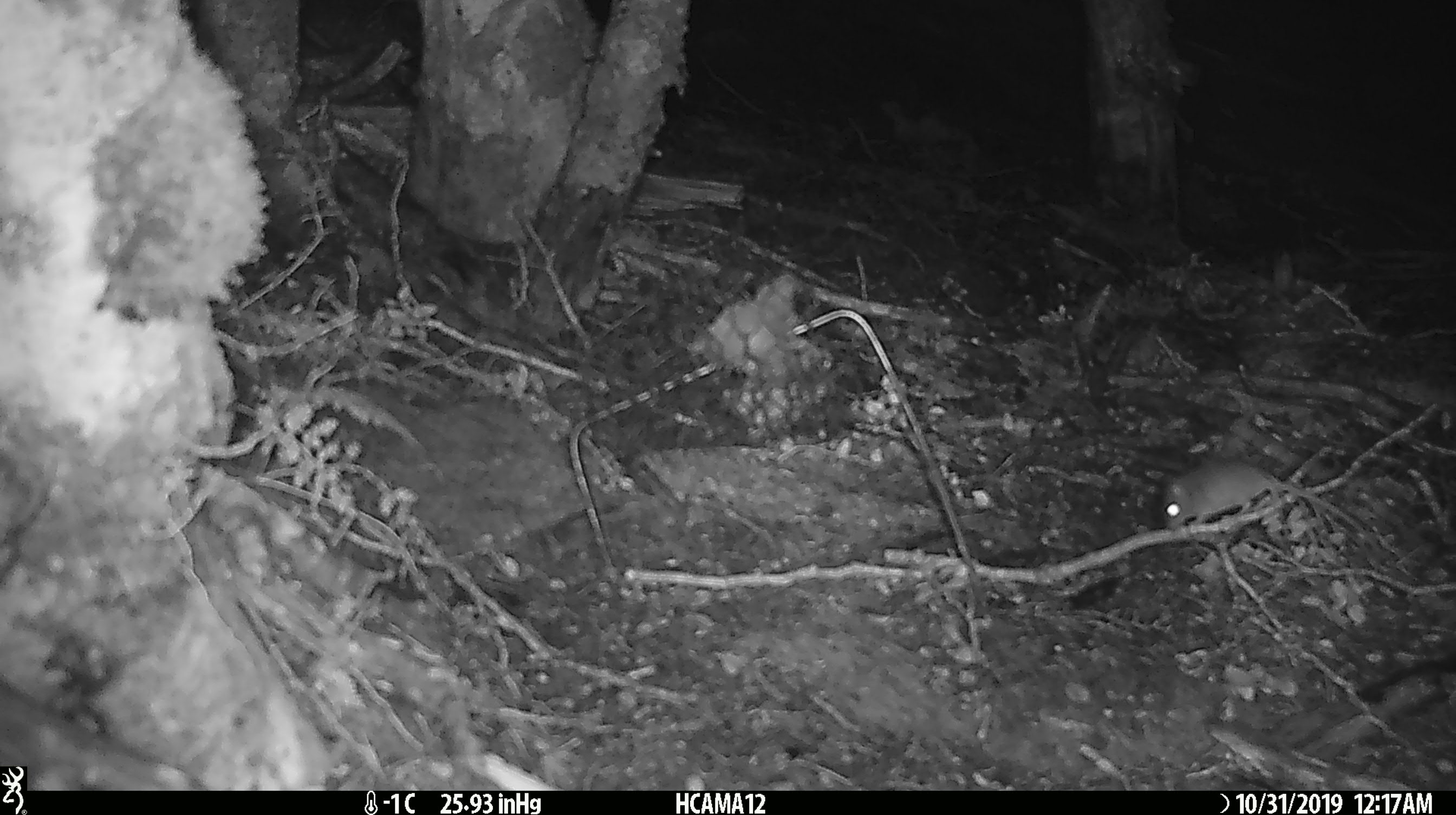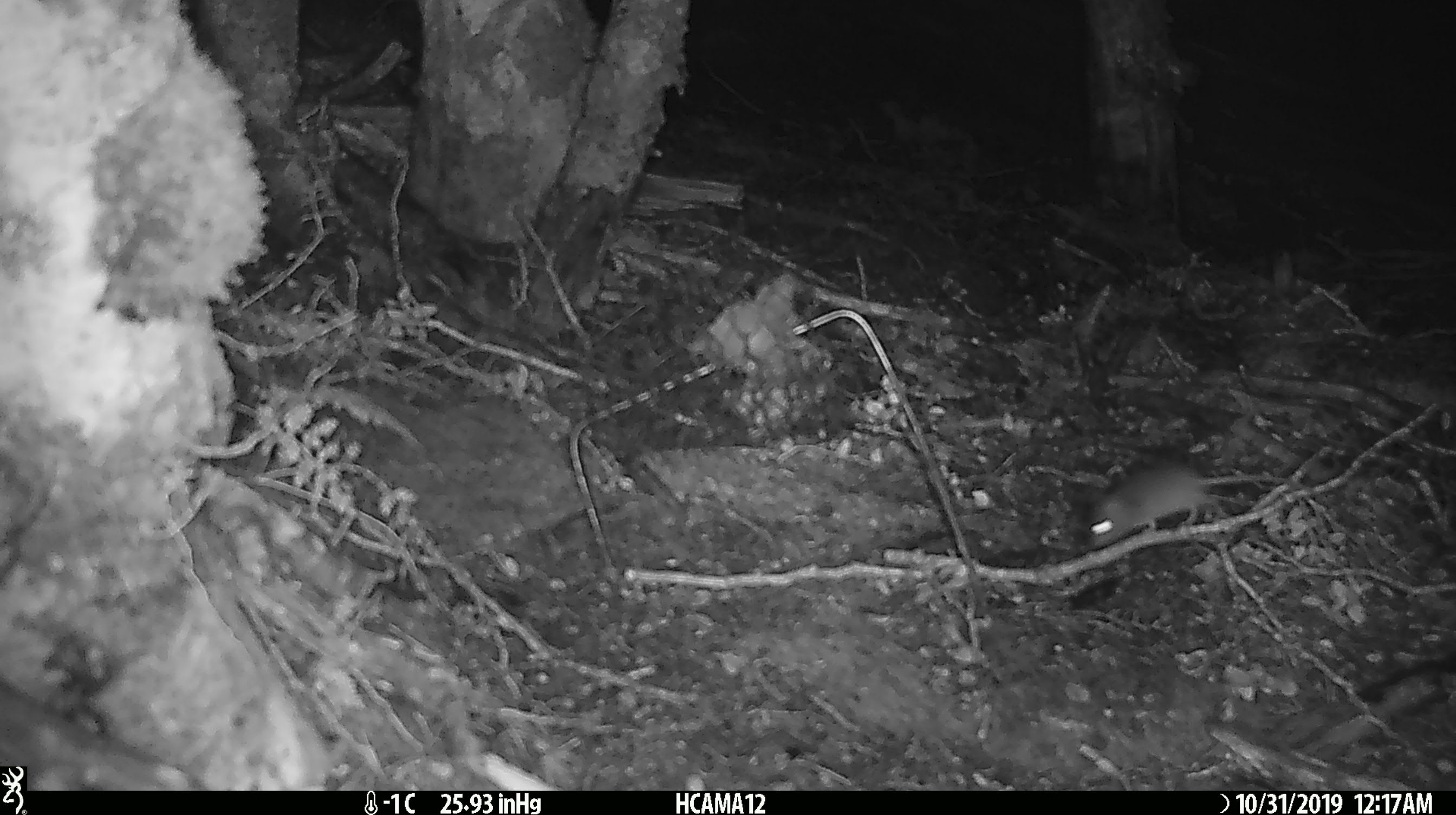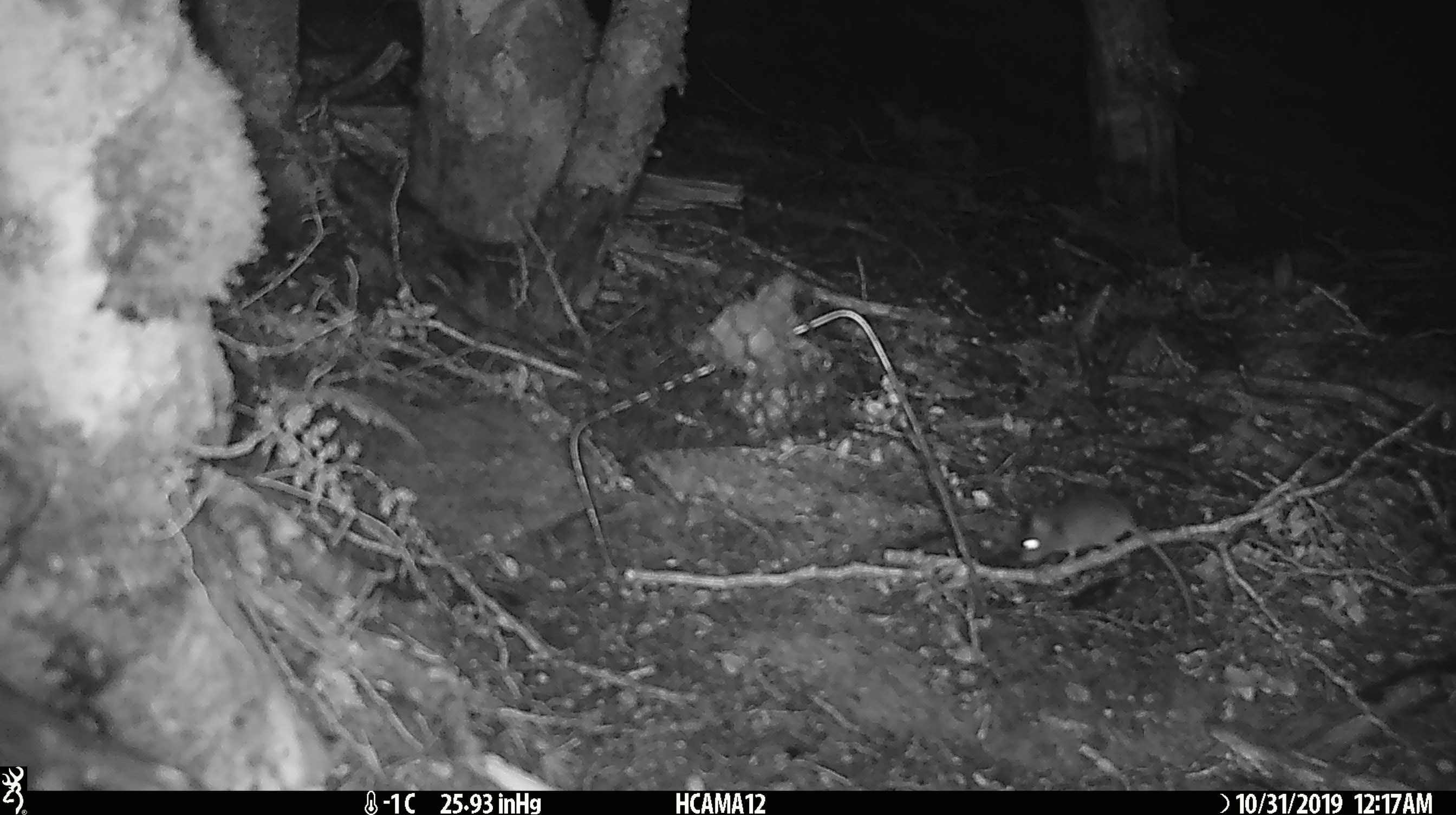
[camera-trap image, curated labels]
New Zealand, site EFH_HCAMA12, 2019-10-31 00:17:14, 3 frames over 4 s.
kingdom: Animalia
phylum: Chordata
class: Mammalia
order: Rodentia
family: Muridae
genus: Mus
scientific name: Mus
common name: mouse